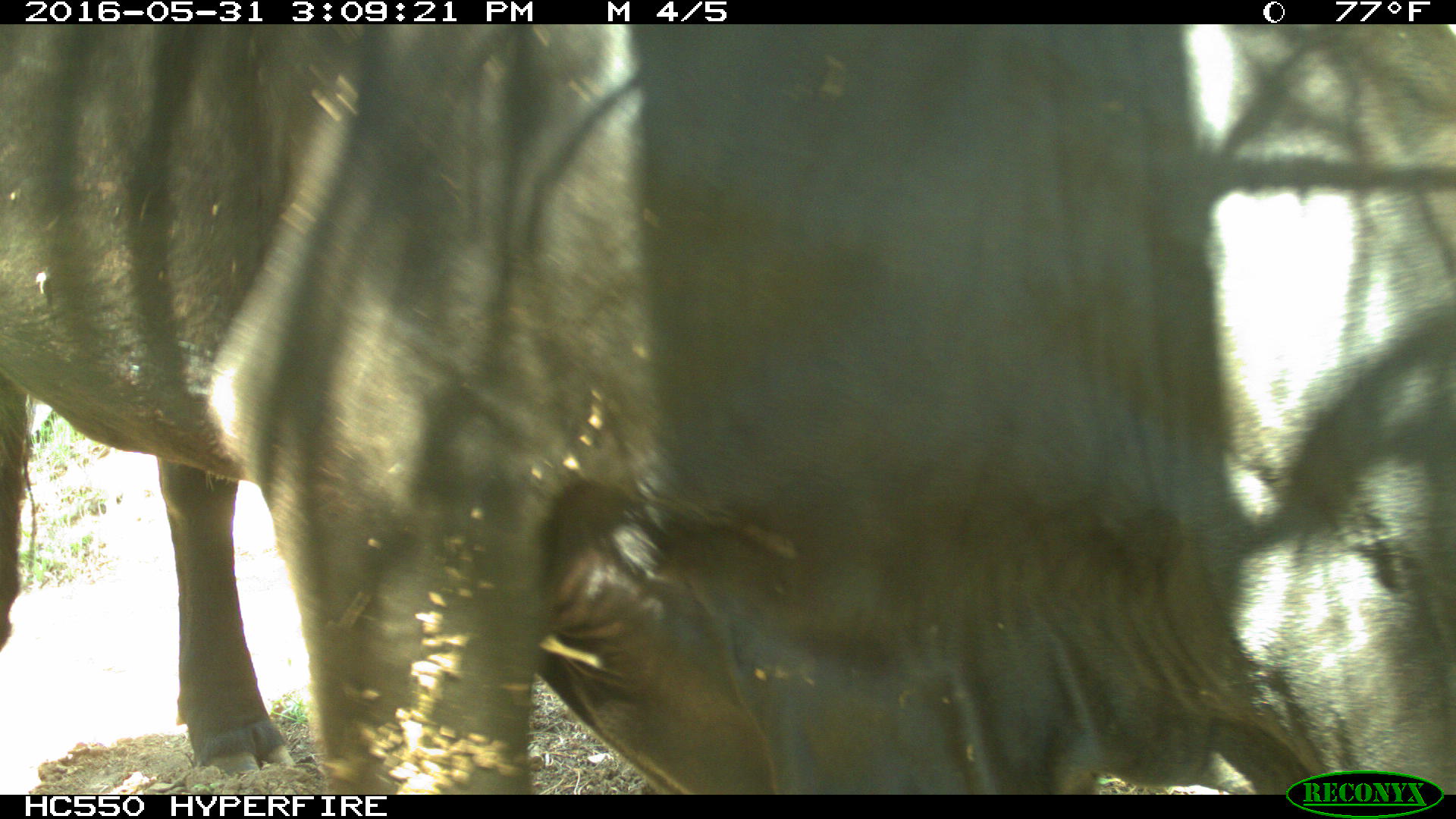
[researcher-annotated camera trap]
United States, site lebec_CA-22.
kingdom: Animalia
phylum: Chordata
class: Mammalia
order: Artiodactyla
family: Bovidae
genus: Bos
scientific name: Bos taurus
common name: domestic cow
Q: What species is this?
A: Bos taurus (domestic cow).